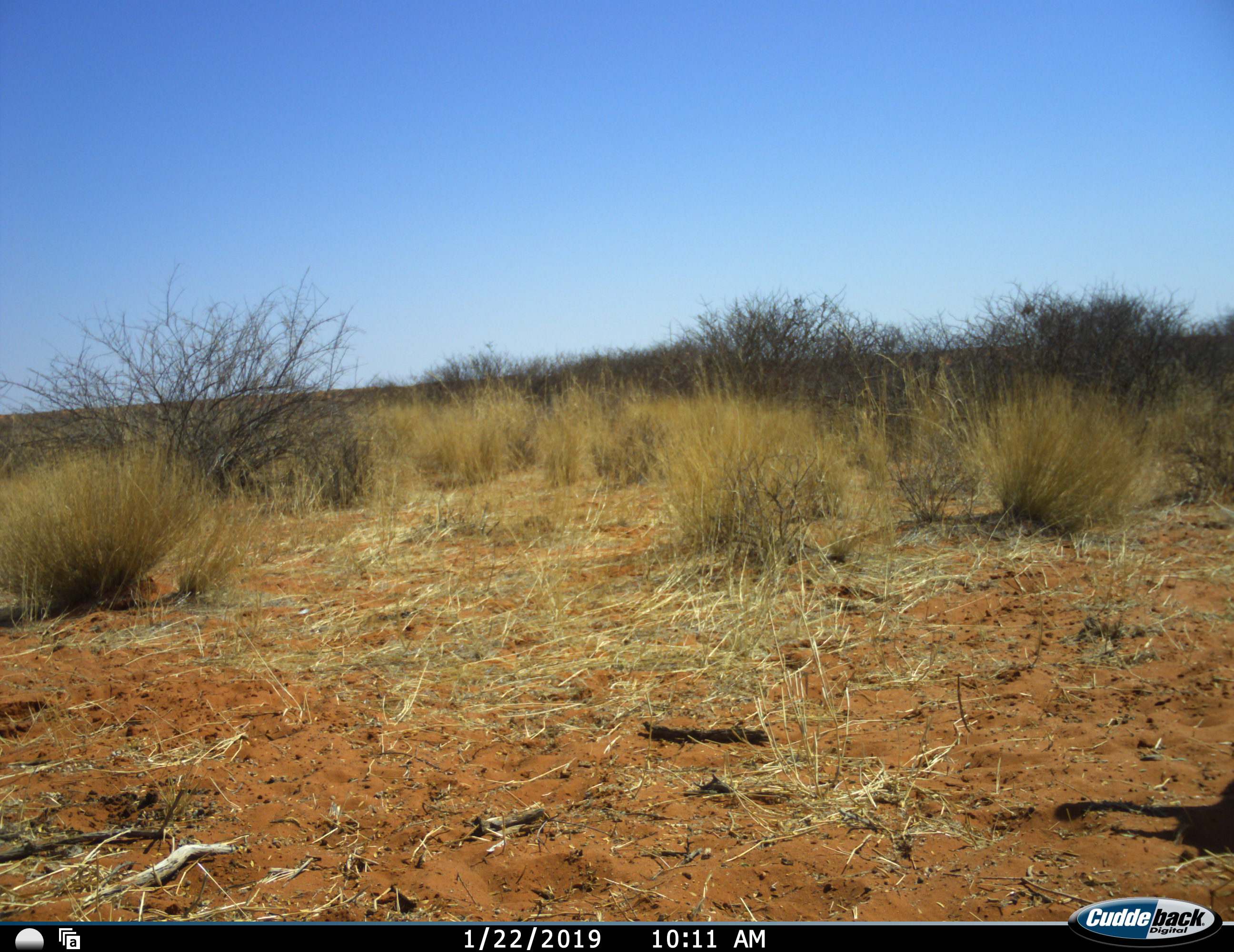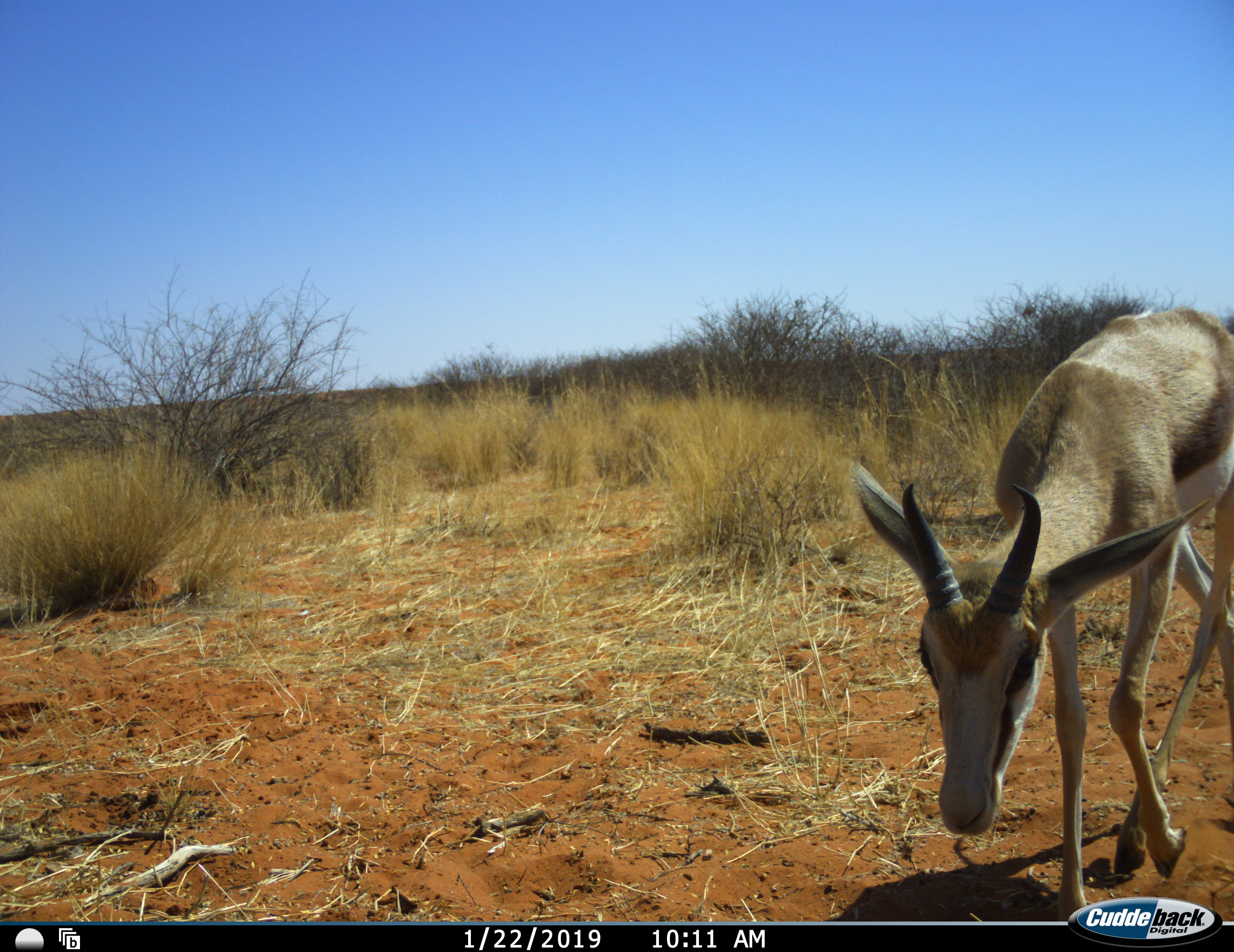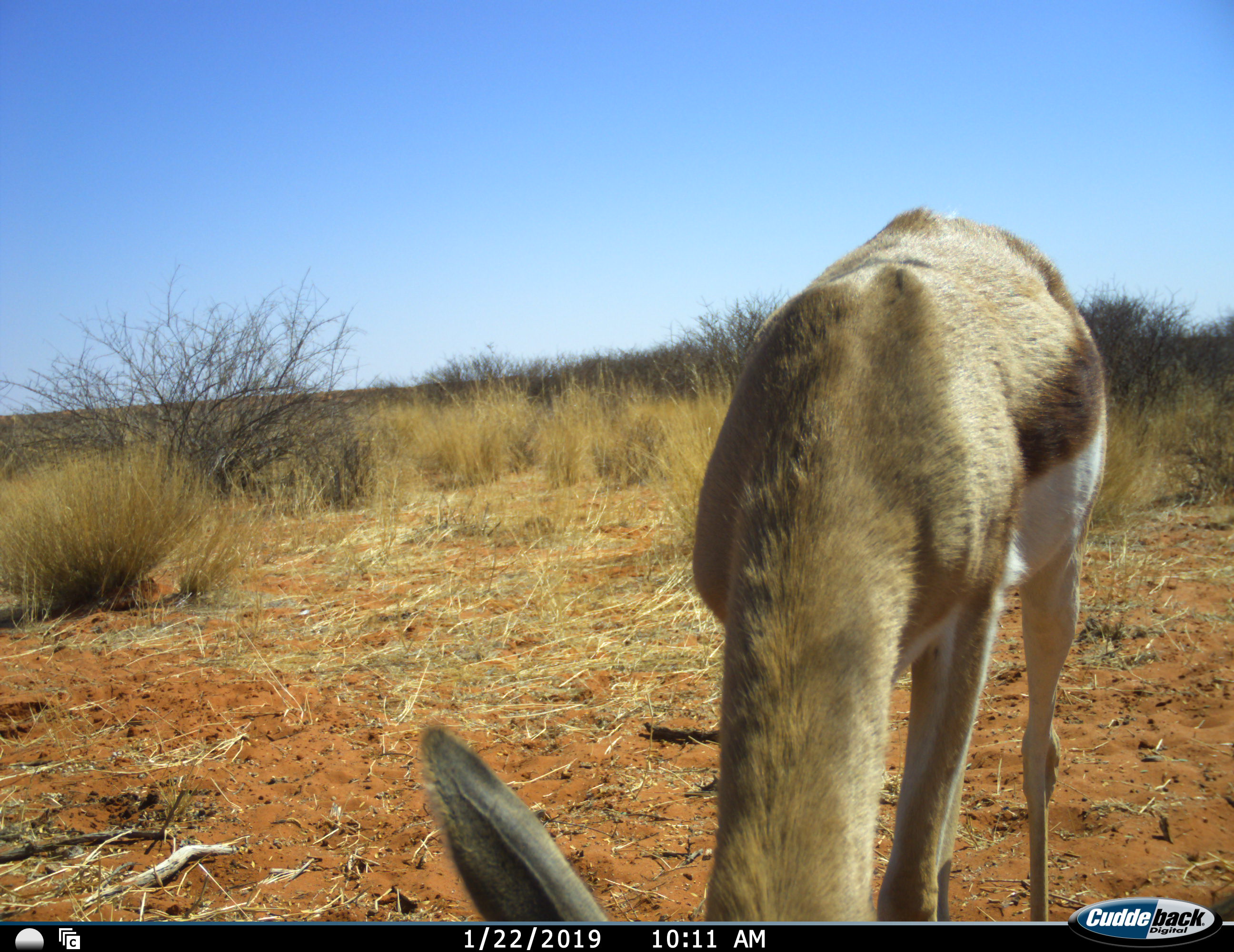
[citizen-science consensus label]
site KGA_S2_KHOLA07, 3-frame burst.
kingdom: Animalia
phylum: Chordata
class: Mammalia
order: Artiodactyla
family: Bovidae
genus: Antidorcas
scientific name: Antidorcas marsupialis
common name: springbok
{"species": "springbok (Antidorcas marsupialis)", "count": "1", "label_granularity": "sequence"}